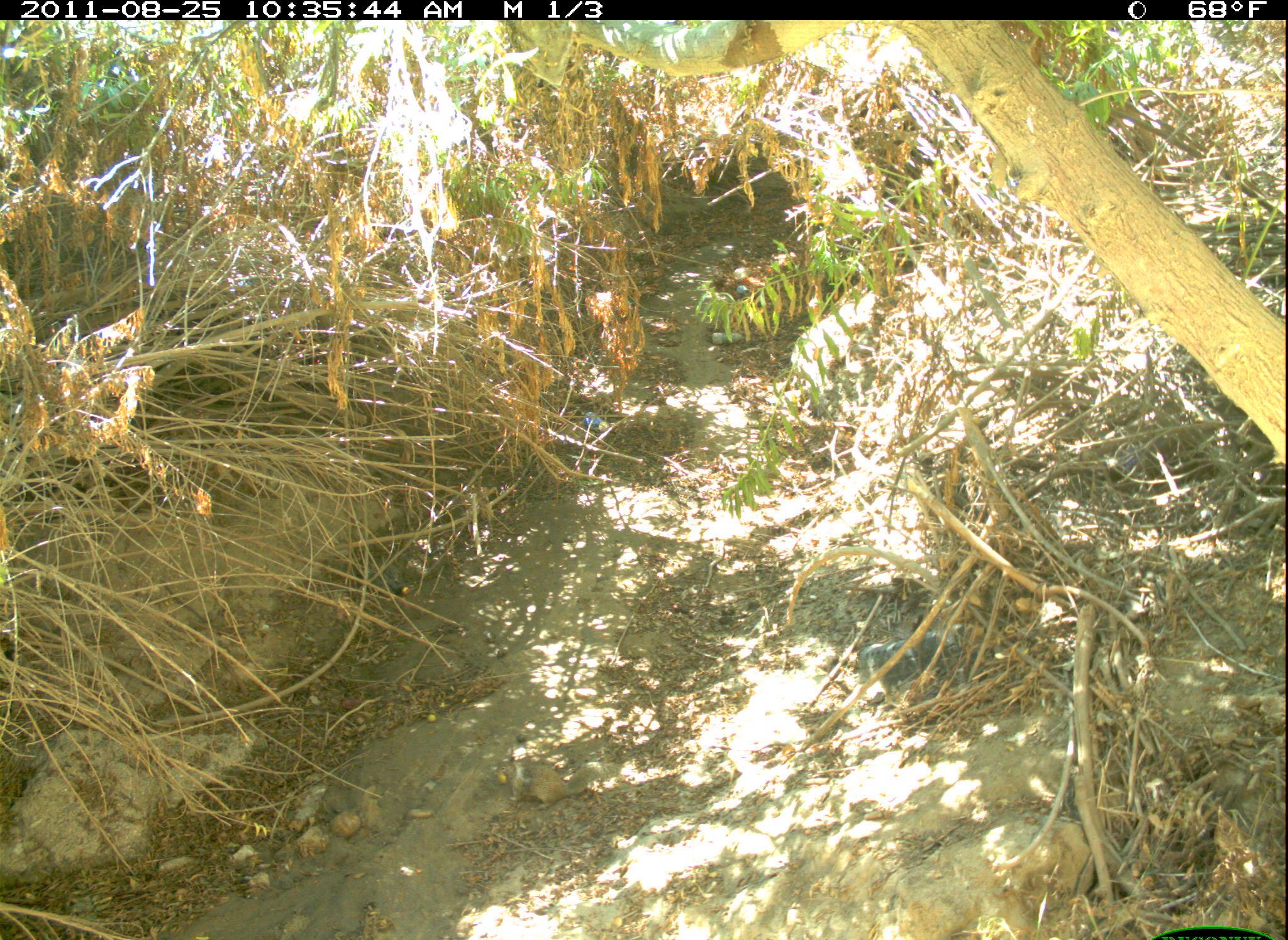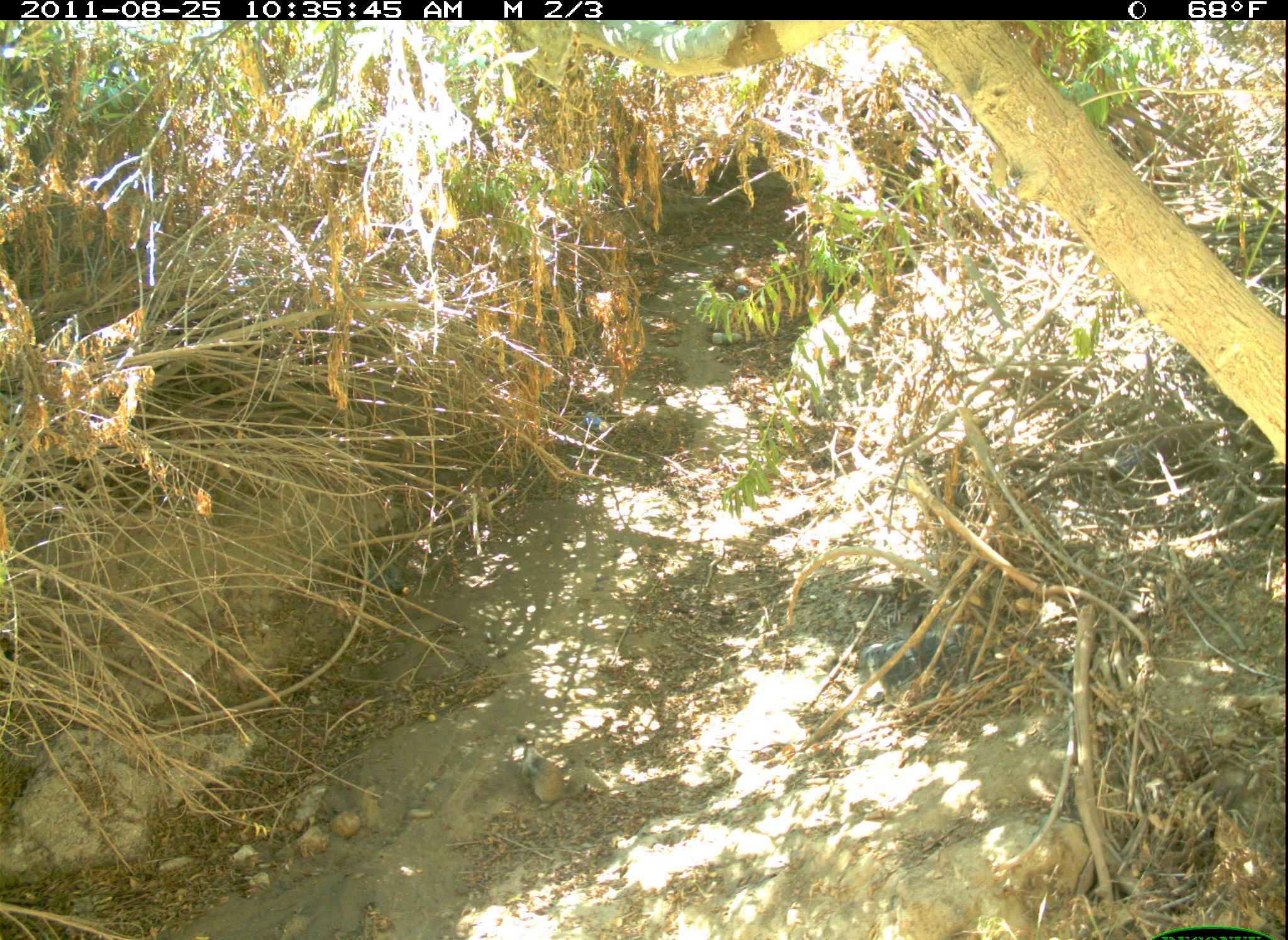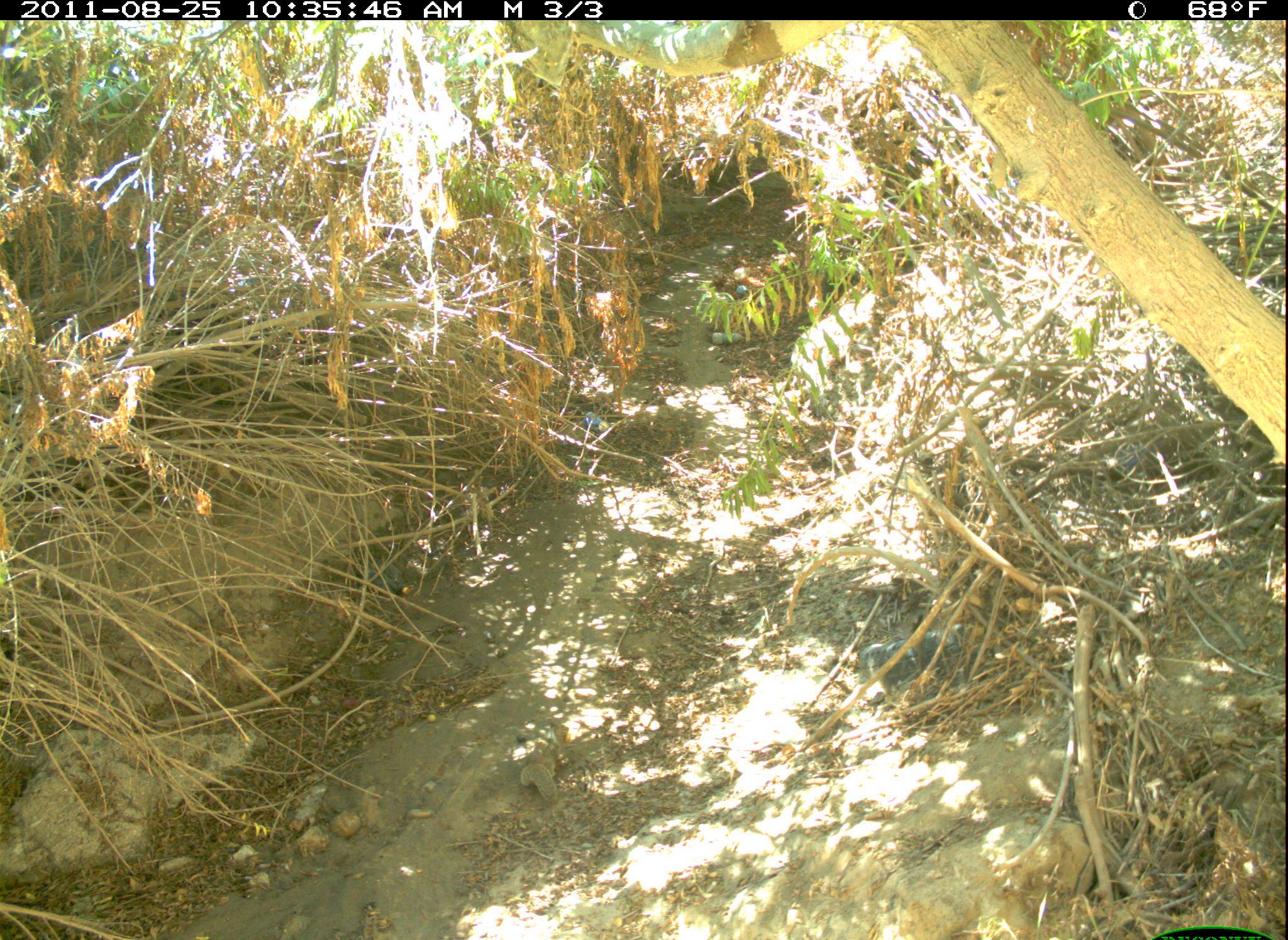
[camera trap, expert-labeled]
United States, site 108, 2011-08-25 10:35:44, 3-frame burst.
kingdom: Animalia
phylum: Chordata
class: Mammalia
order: Rodentia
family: Sciuridae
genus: Sciurus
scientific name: Sciurus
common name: squirrel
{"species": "squirrel (Sciurus)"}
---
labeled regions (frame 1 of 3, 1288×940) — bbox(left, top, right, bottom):
squirrel: bbox(488, 748, 630, 812)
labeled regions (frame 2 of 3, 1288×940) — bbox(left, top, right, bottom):
squirrel: bbox(510, 726, 617, 823)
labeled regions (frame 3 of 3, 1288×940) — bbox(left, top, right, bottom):
squirrel: bbox(516, 720, 572, 809)